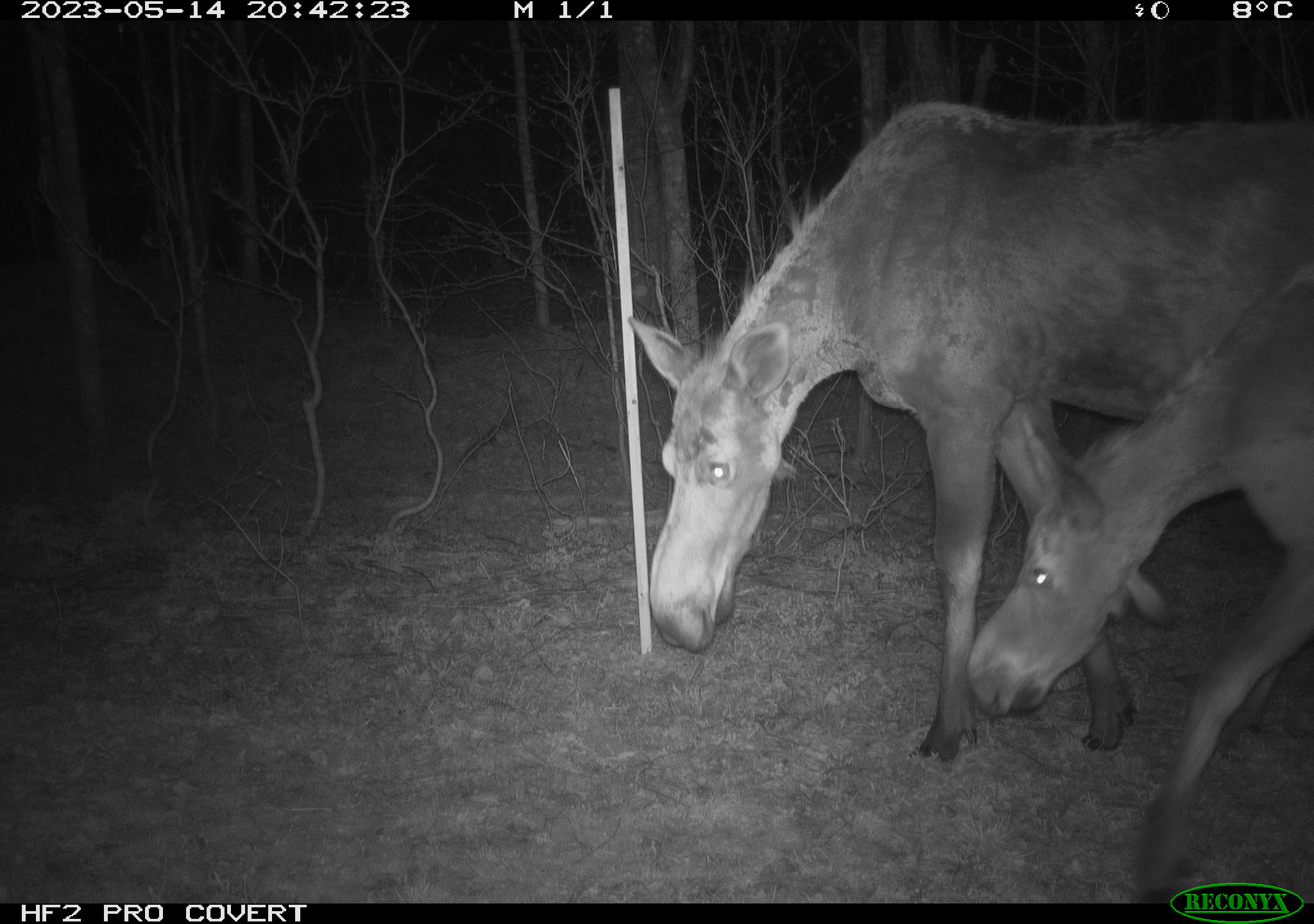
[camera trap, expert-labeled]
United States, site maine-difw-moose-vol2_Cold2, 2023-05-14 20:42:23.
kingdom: Animalia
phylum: Chordata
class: Mammalia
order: Artiodactyla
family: Cervidae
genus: Alces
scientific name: Alces alces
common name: moose